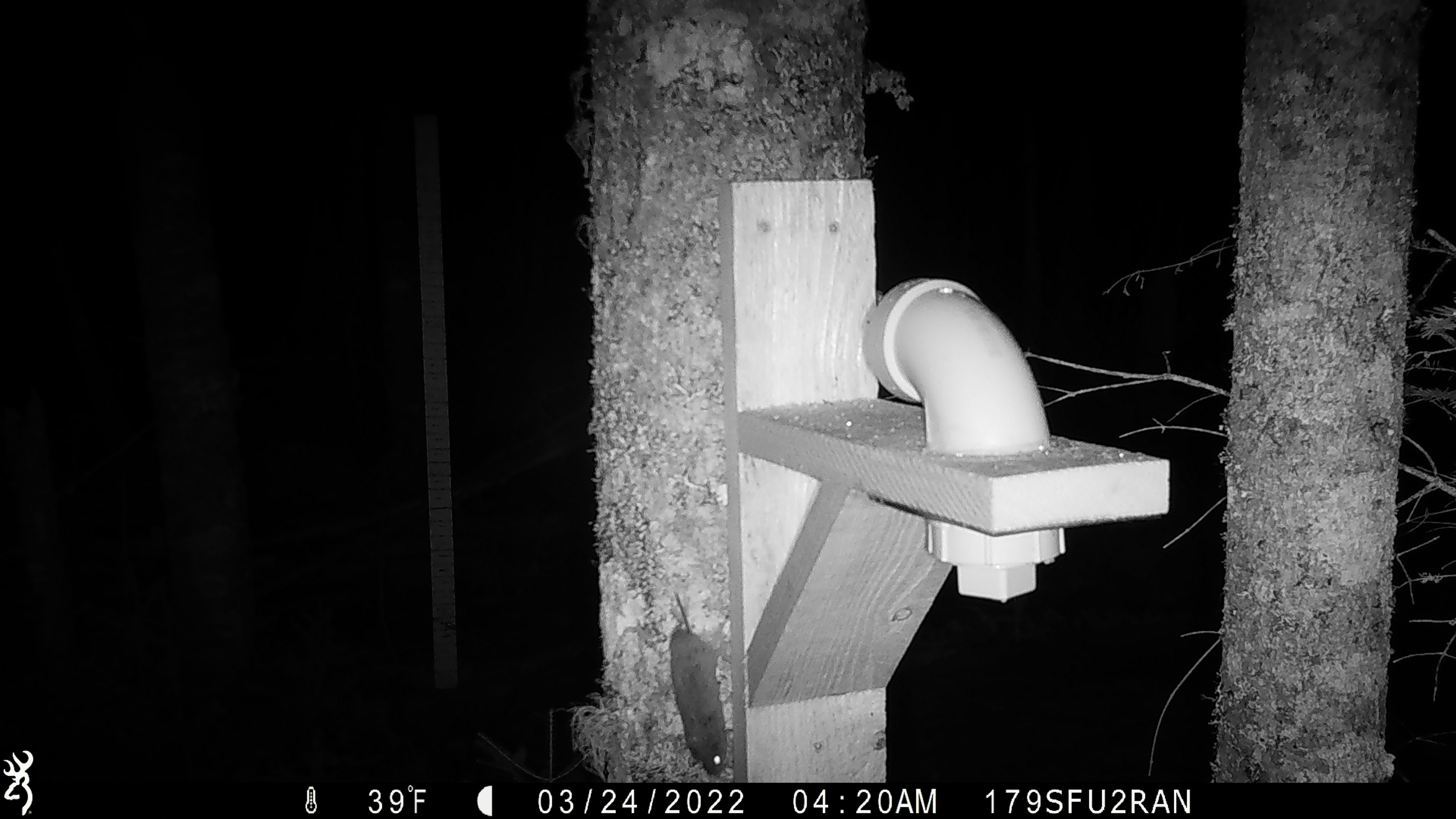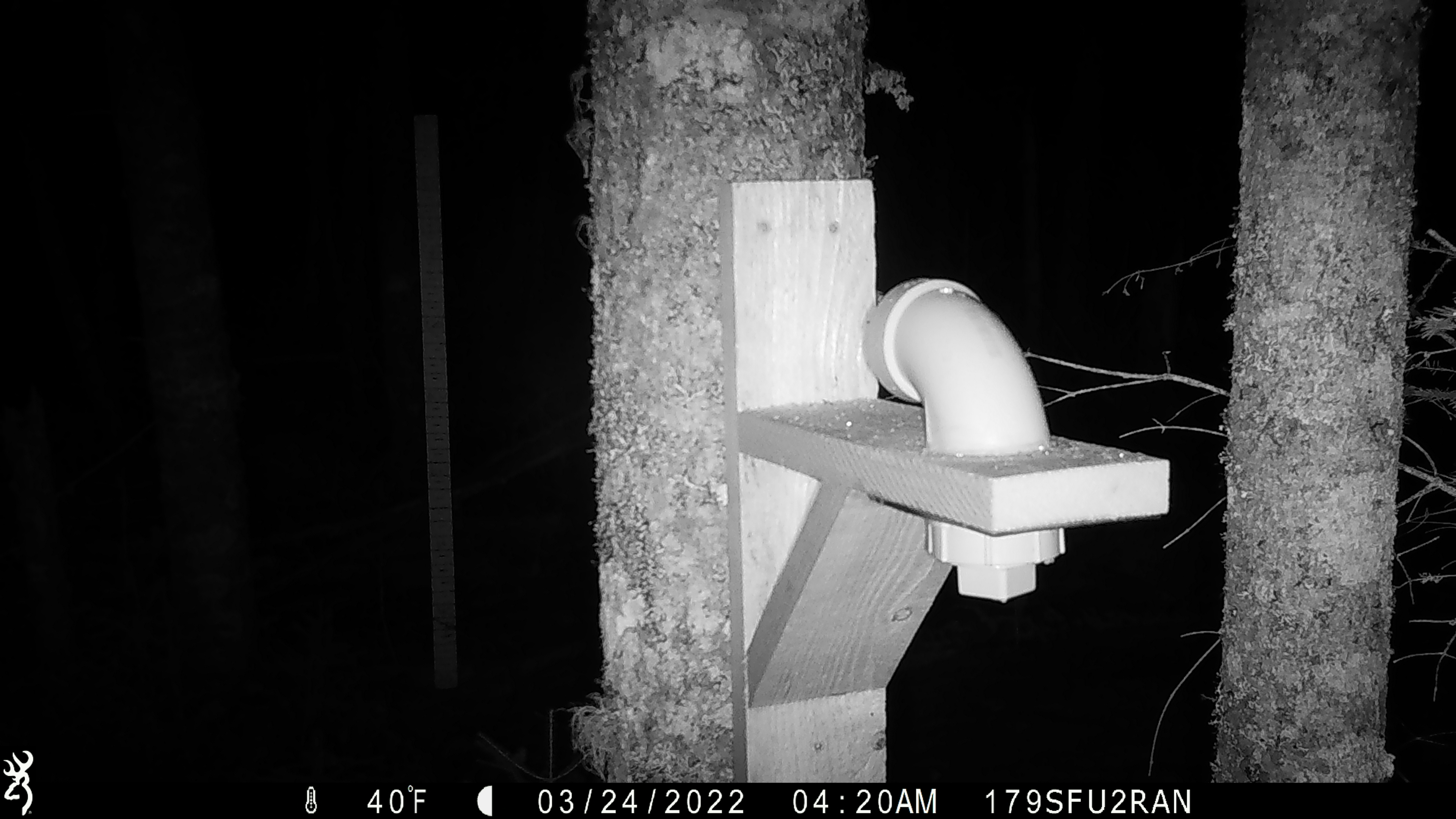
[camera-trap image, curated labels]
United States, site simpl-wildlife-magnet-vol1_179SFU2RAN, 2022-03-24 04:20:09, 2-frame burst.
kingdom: Animalia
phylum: Chordata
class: Mammalia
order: Rodentia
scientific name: Rodentia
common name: mouse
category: mouse sp.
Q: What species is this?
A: Mouse sp. (mouse) (Rodentia).